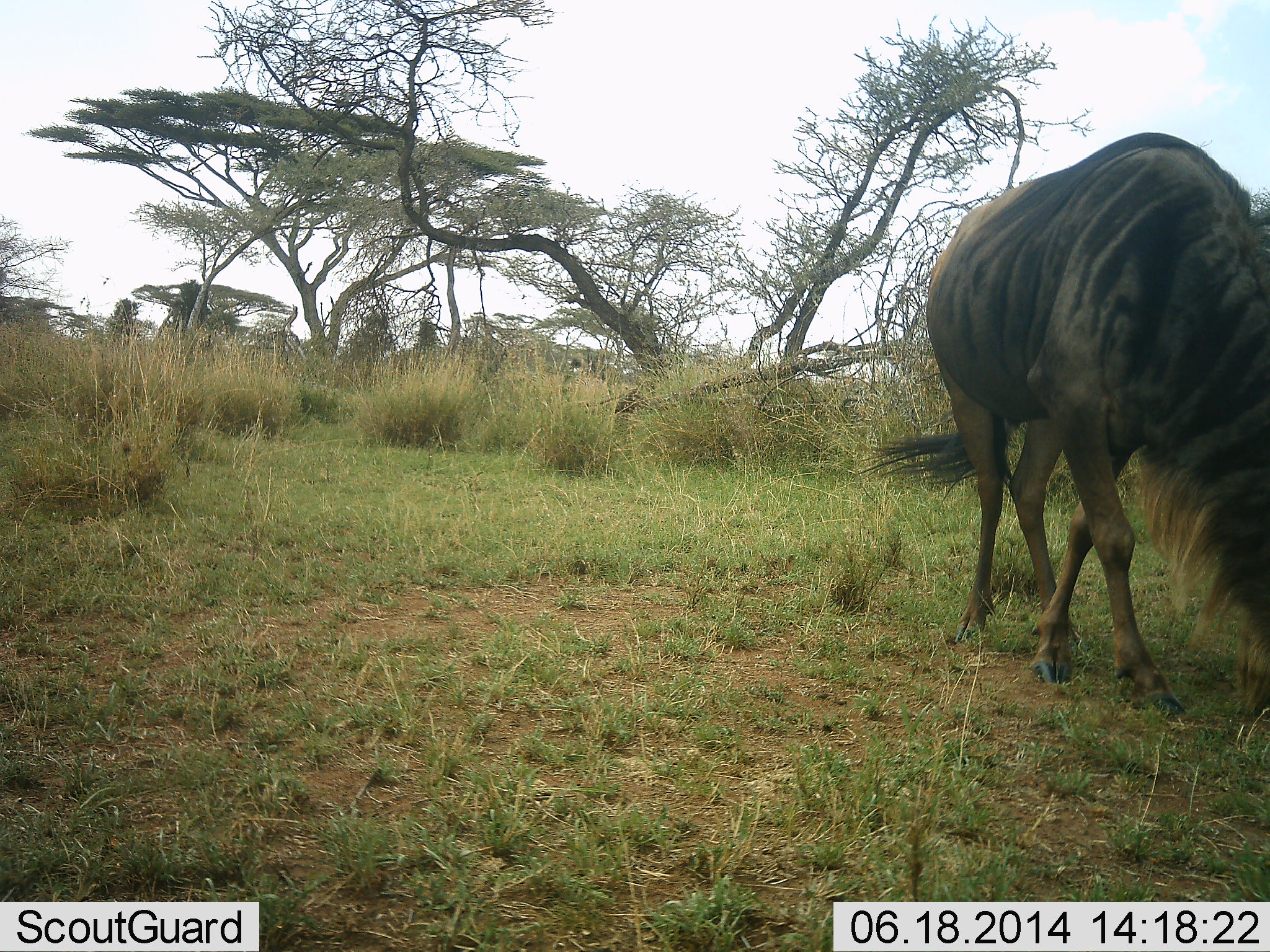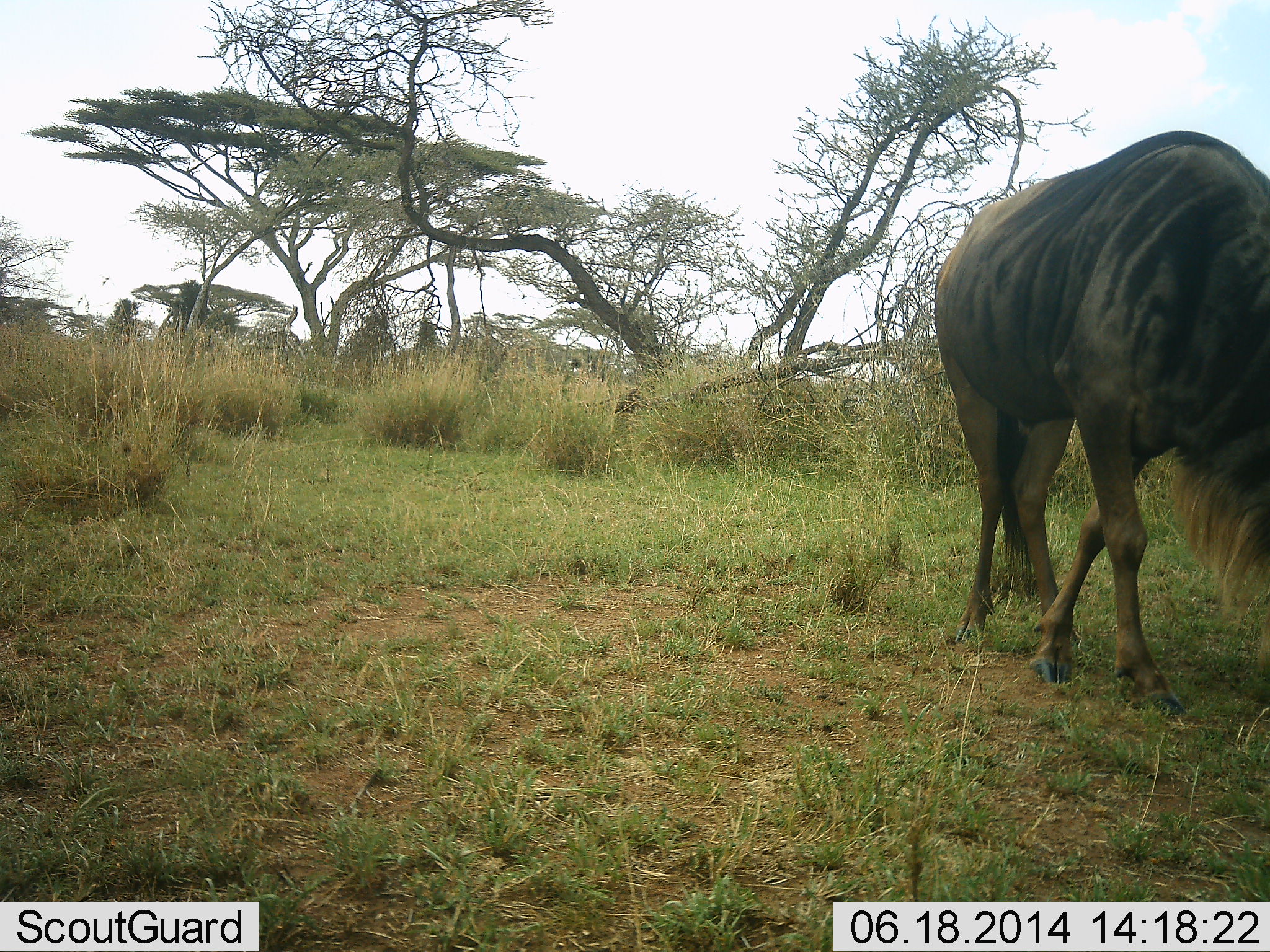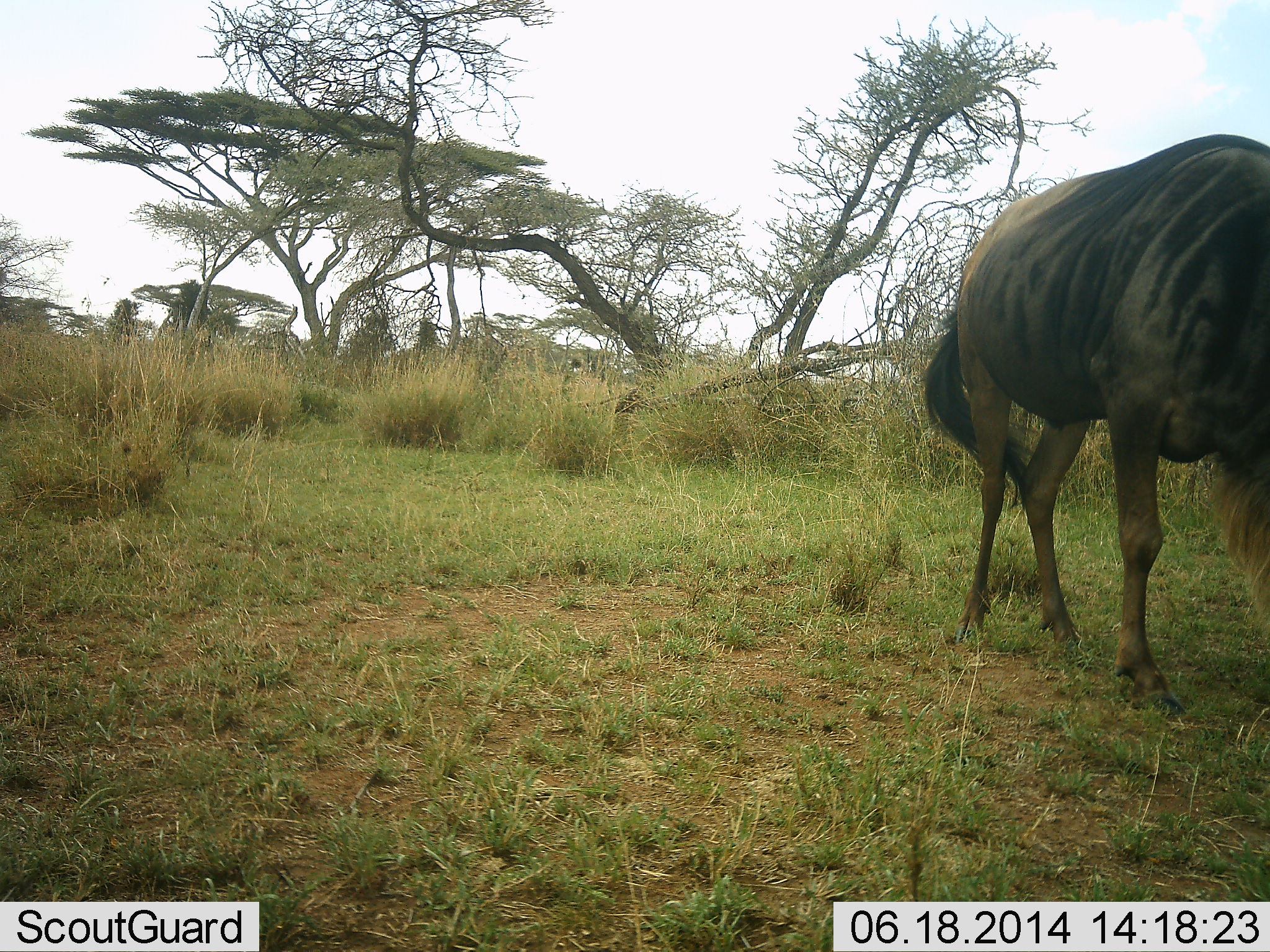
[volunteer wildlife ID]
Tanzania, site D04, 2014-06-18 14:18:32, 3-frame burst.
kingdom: Animalia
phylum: Chordata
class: Mammalia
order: Artiodactyla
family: Bovidae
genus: Connochaetes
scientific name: Connochaetes taurinus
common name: blue wildebeest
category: wildebeest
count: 1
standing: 20%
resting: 0%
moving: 40%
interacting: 0%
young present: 0%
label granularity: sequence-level